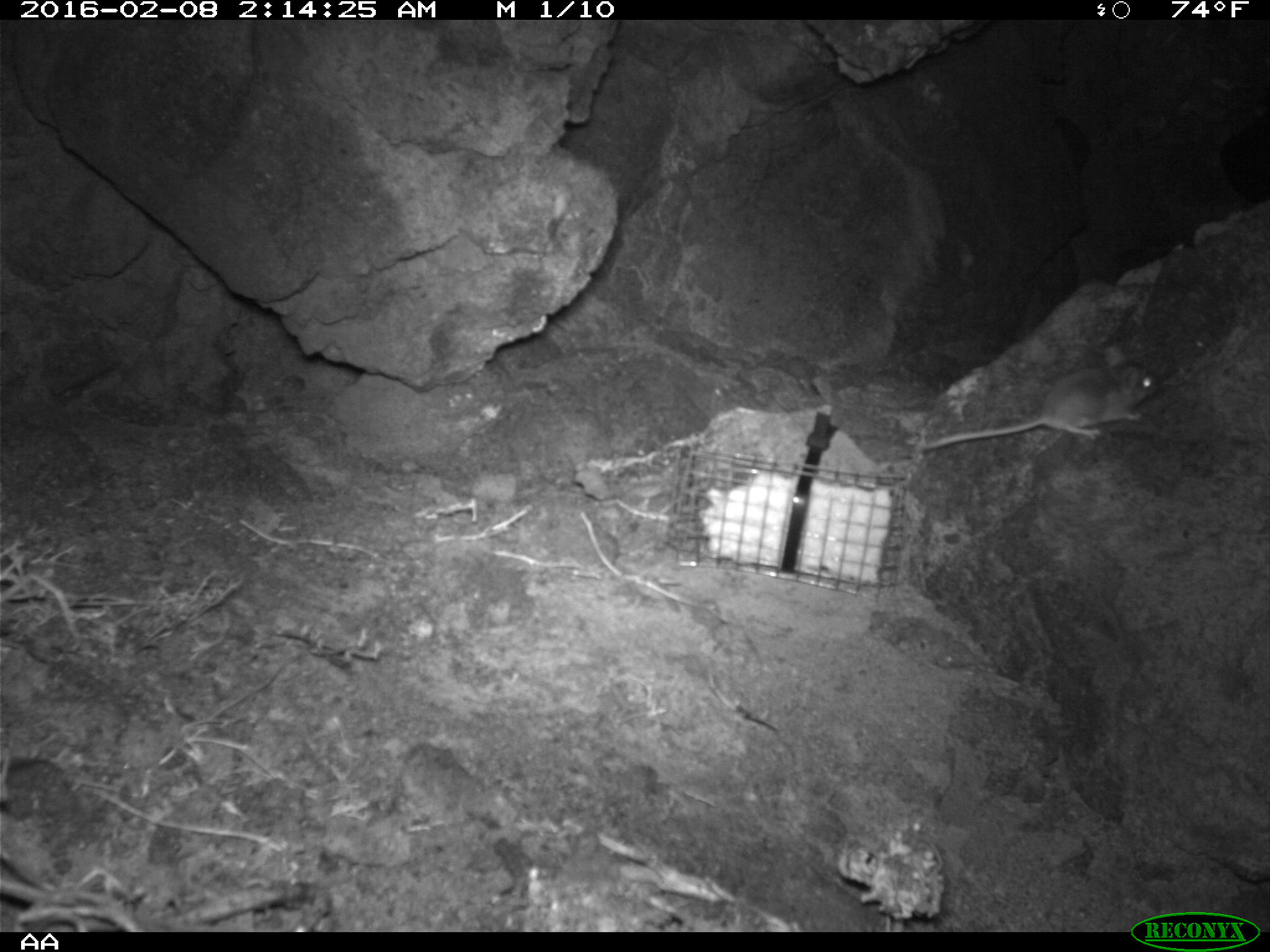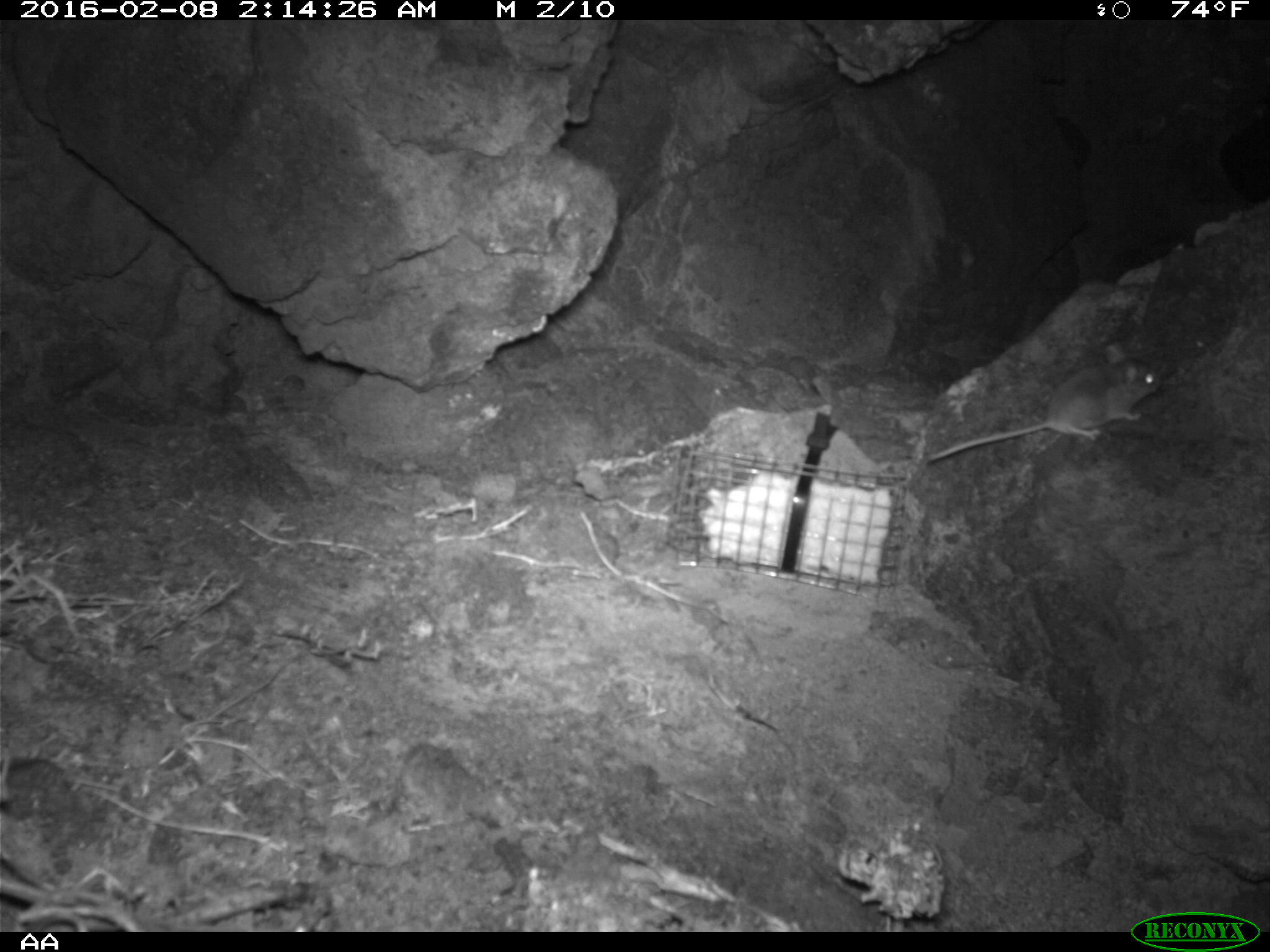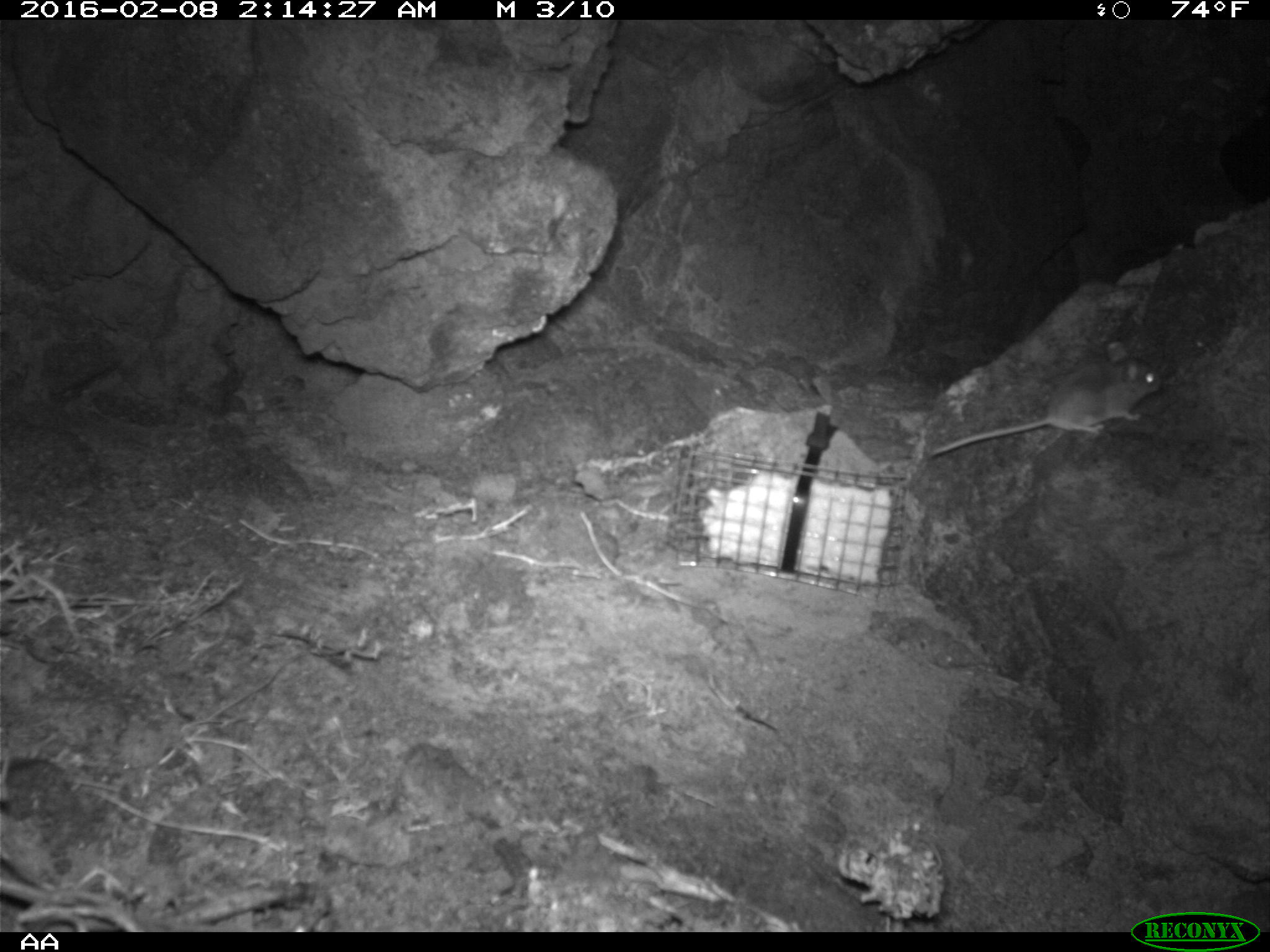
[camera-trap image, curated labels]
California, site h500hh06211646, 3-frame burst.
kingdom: Animalia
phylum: Chordata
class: Mammalia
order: Rodentia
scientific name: Rodentia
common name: rodent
Rodent (Rodentia).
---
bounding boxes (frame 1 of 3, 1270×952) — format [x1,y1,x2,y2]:
rodent: [921,343,1161,450]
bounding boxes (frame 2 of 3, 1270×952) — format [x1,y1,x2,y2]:
rodent: [926,341,1161,463]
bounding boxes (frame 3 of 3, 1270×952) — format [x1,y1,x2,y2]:
rodent: [925,342,1165,459]